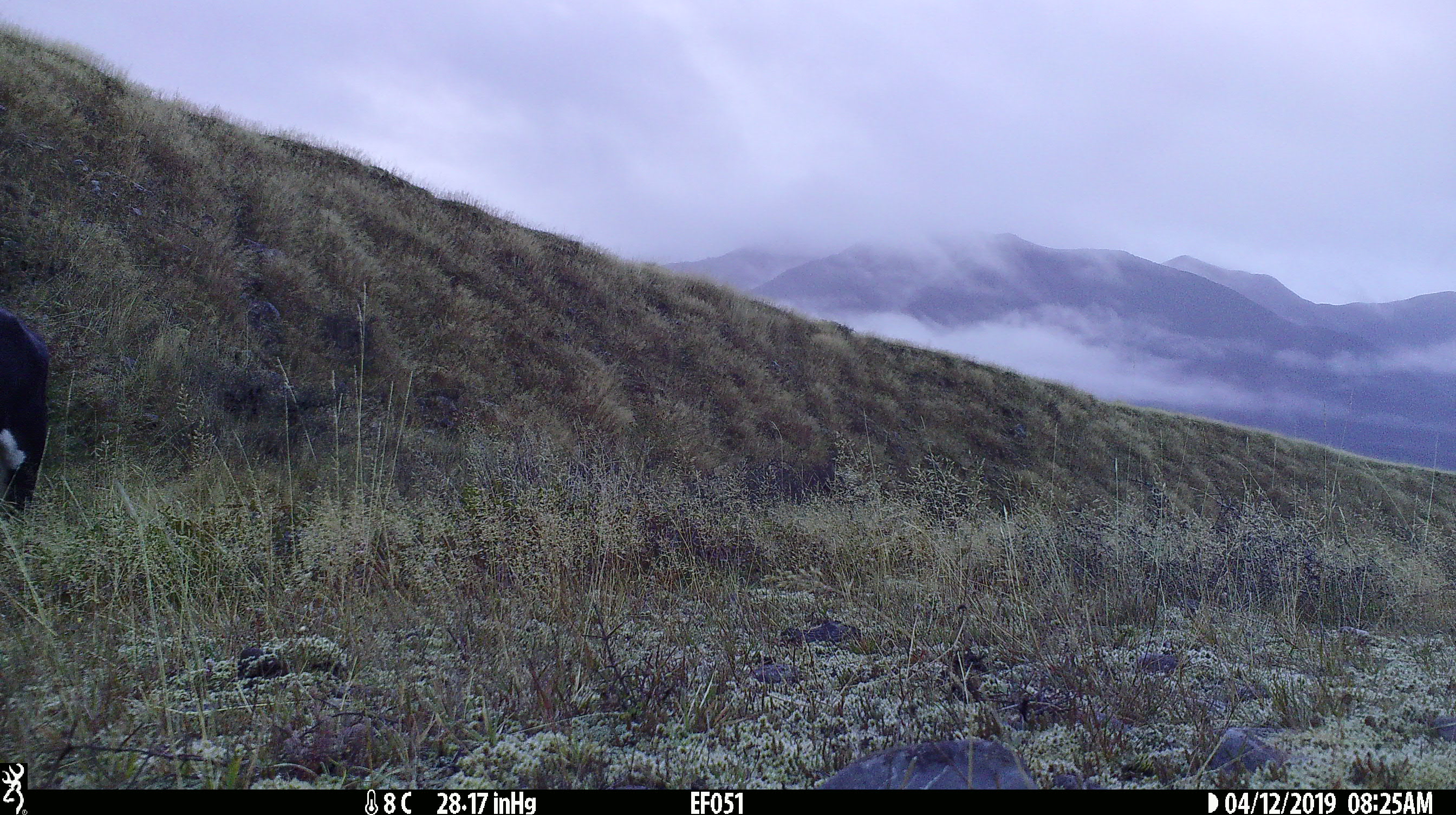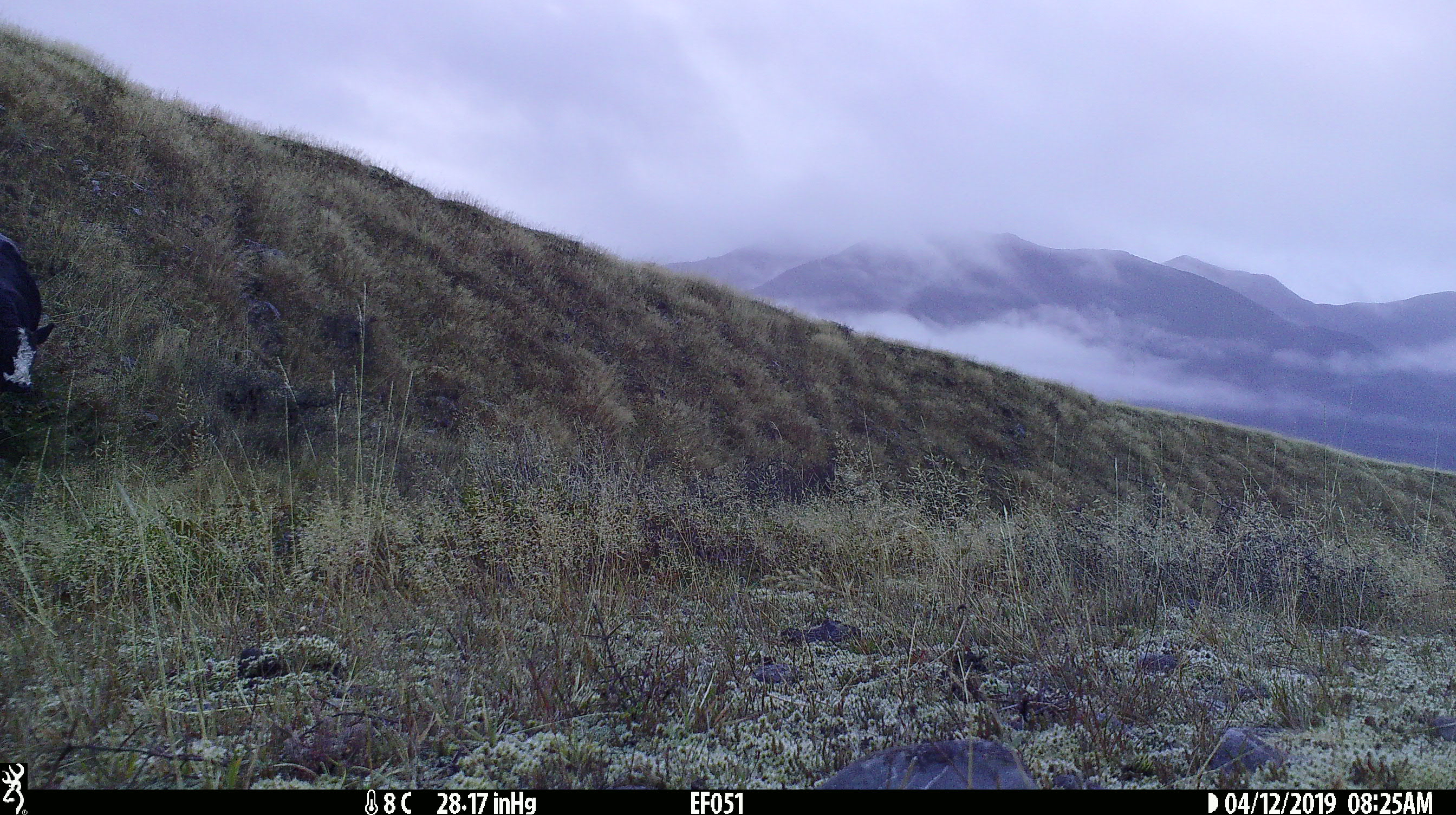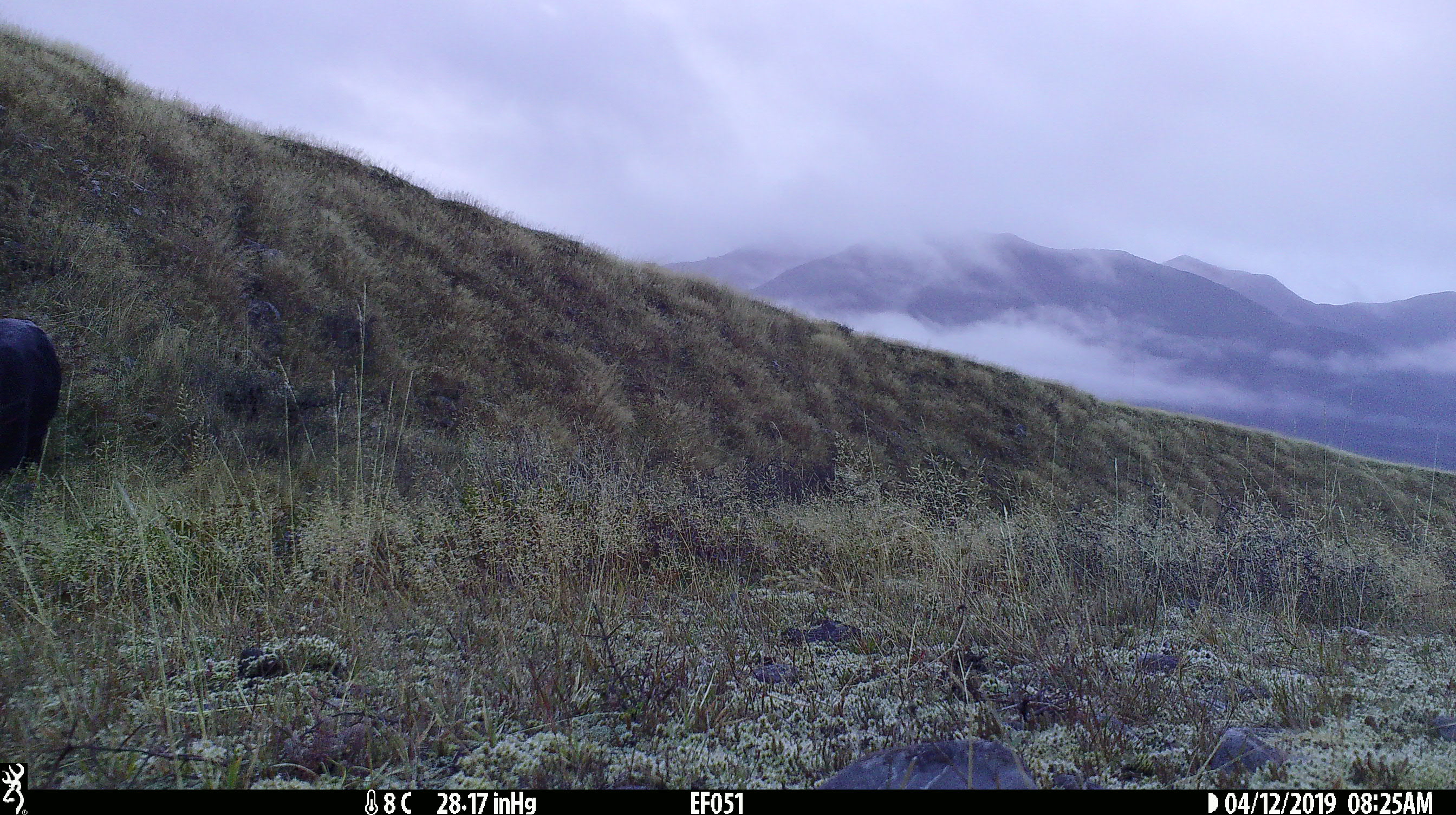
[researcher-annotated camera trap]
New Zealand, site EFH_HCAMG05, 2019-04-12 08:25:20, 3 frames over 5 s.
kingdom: Animalia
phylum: Chordata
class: Mammalia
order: Artiodactyla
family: Bovidae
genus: Bos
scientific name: Bos taurus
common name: domestic cow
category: cow